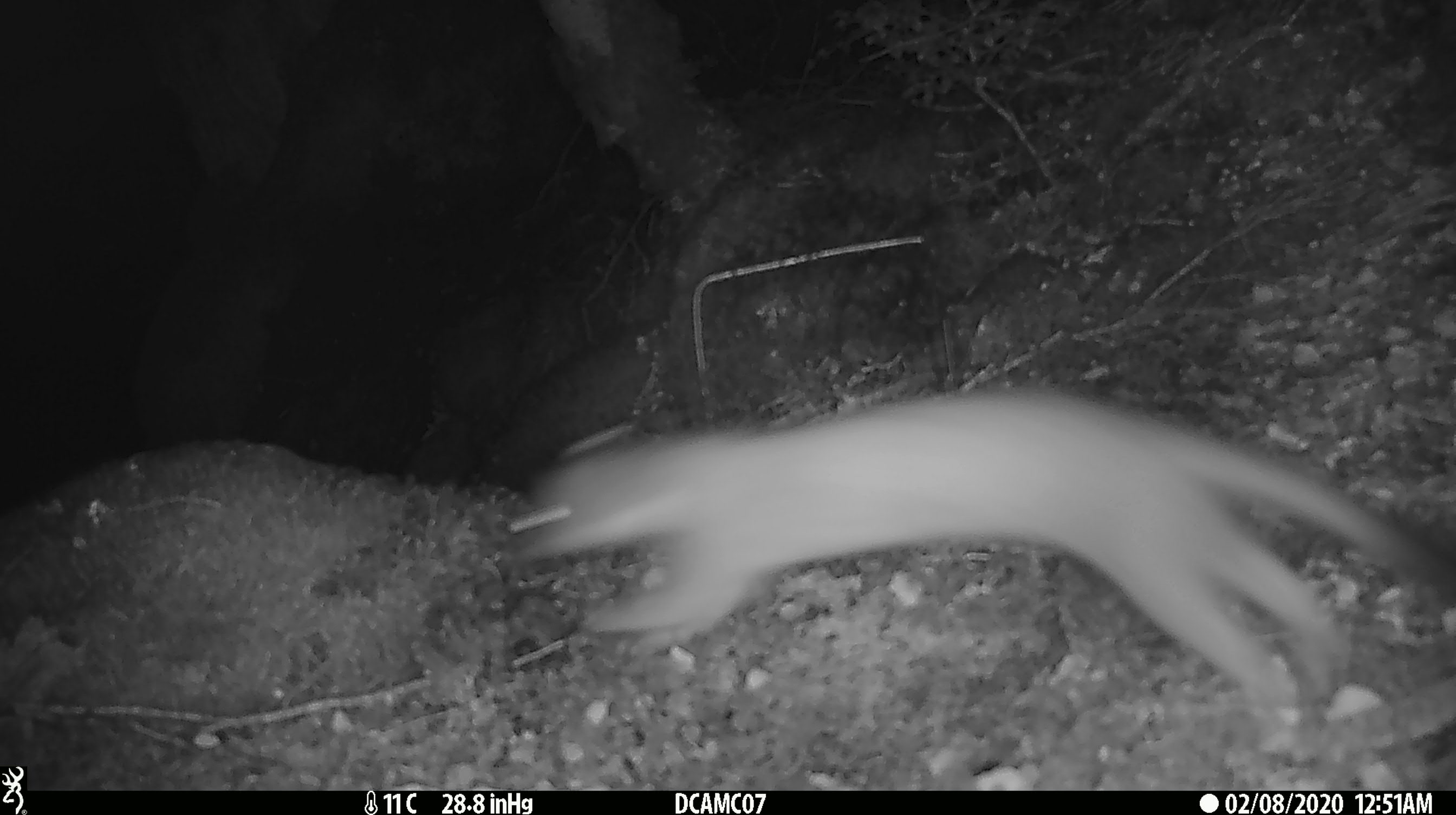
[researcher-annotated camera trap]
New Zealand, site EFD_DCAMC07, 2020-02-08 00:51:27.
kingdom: Animalia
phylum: Chordata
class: Mammalia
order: Carnivora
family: Mustelidae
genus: Mustela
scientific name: Mustela erminea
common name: stoat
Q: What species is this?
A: Stoat (Mustela erminea).